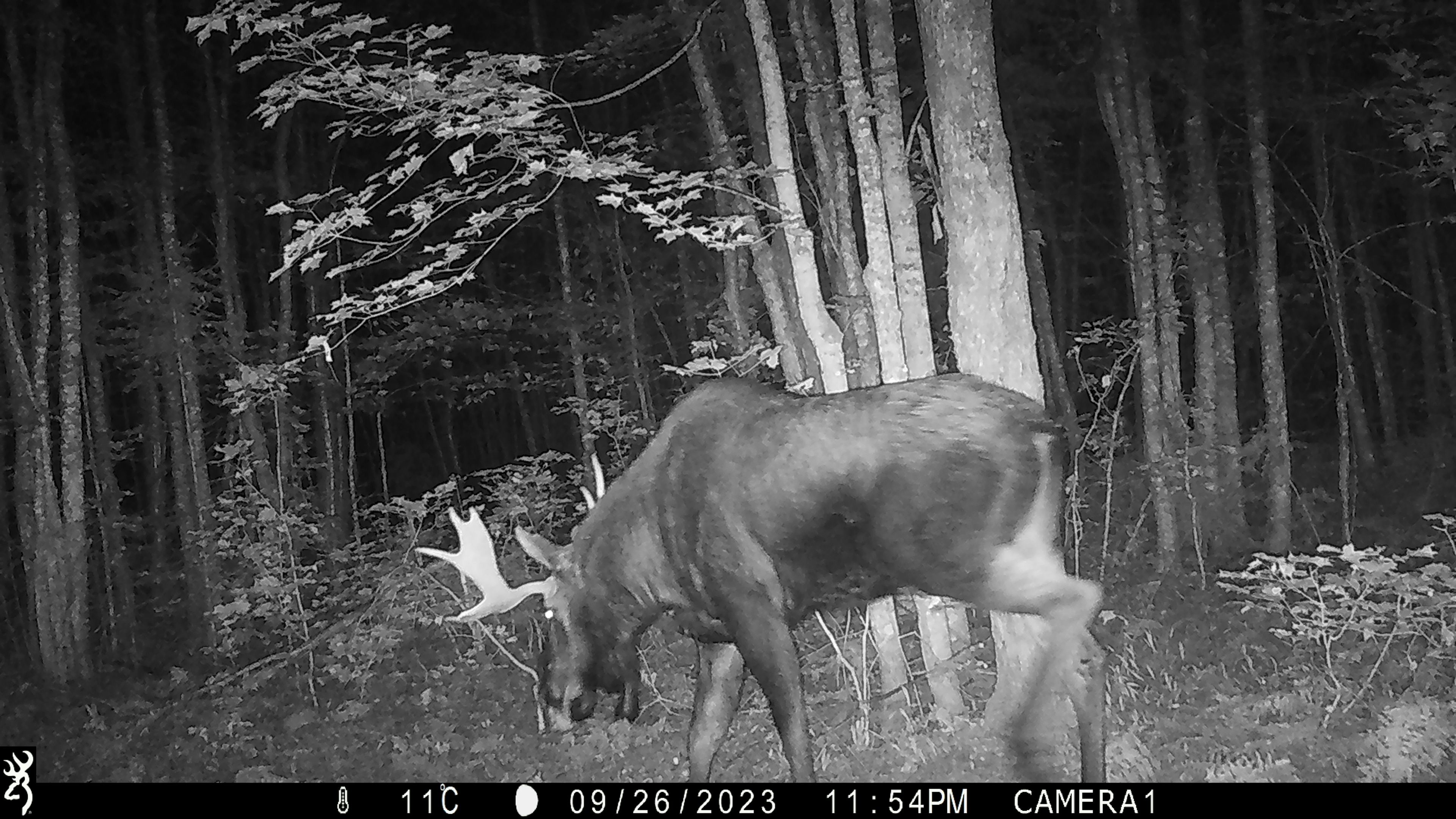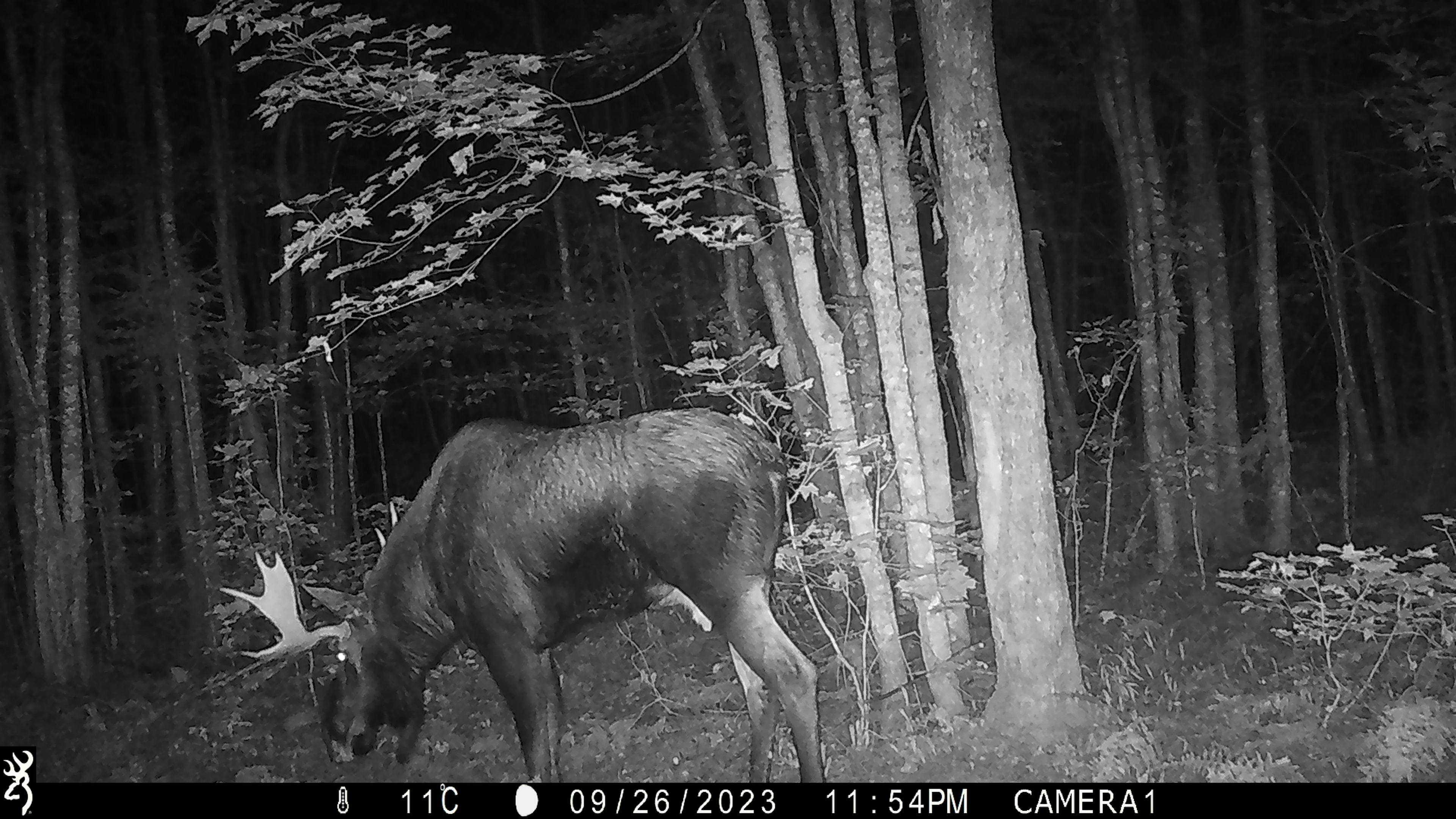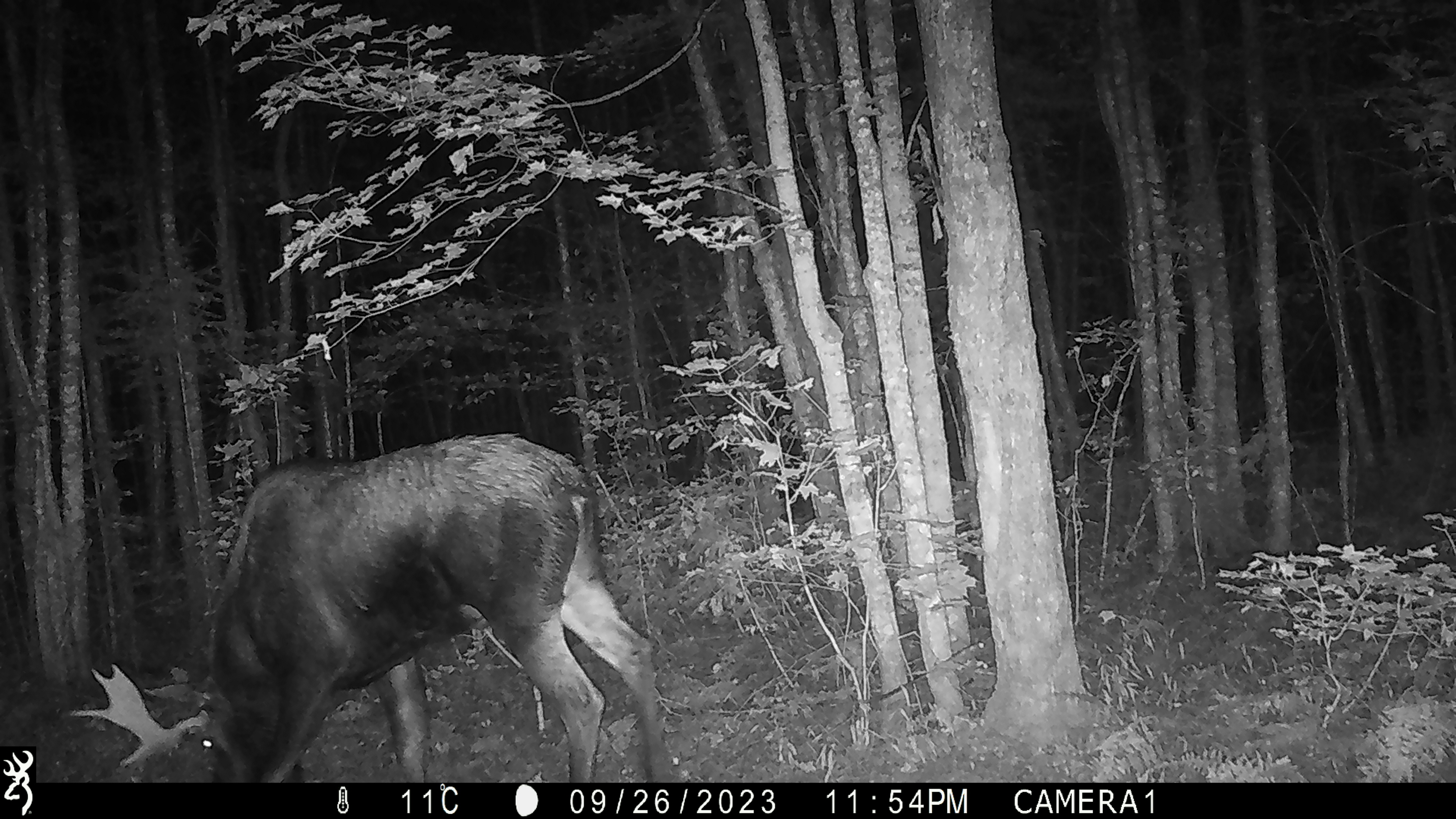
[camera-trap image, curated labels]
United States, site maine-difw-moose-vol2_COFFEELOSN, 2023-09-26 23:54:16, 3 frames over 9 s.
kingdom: Animalia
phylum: Chordata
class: Mammalia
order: Artiodactyla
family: Cervidae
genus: Alces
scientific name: Alces alces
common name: moose